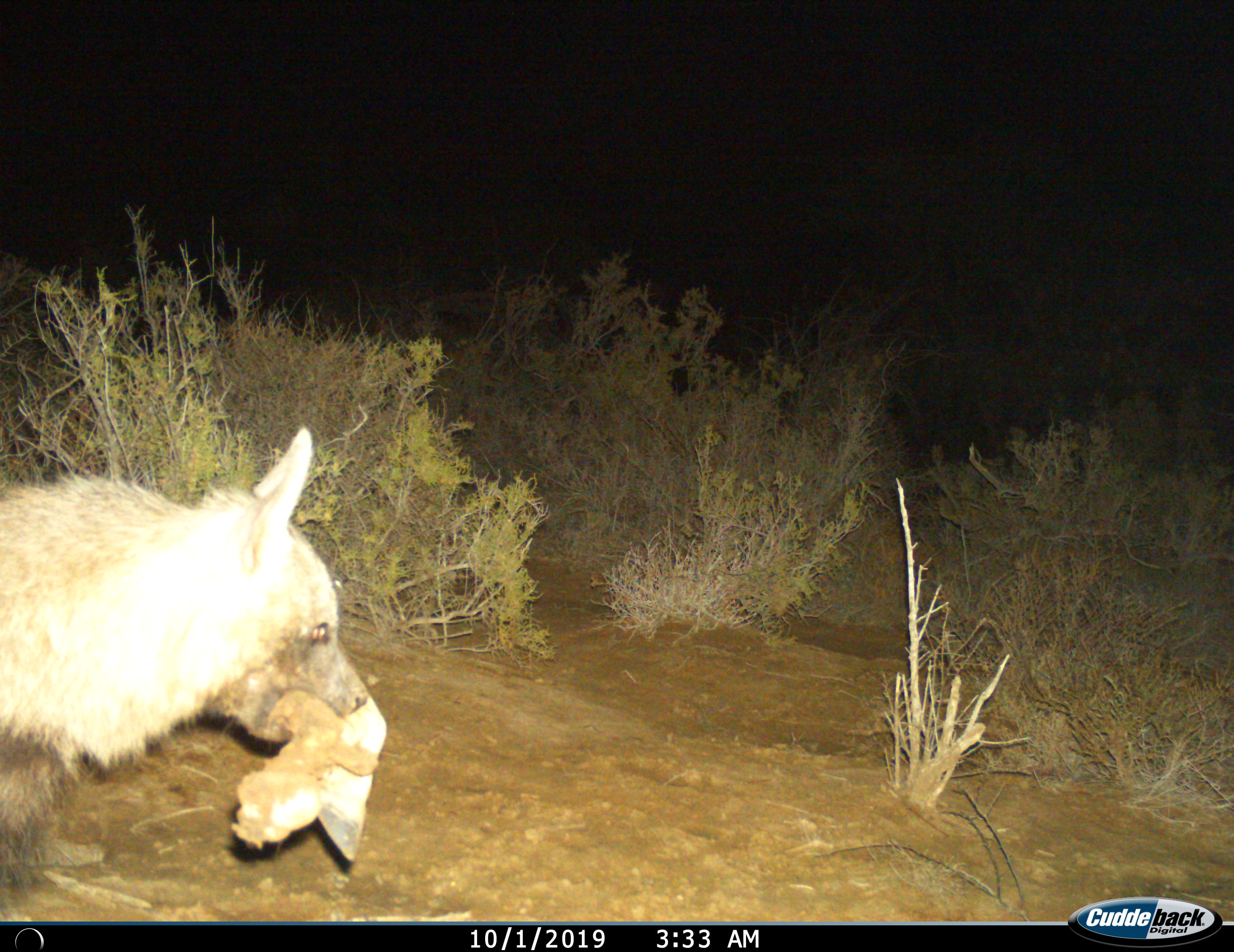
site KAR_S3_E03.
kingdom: Animalia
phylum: Chordata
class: Mammalia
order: Carnivora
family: Hyaenidae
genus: Parahyaena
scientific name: Parahyaena brunnea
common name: brown hyena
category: hyenabrown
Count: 1.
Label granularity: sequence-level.